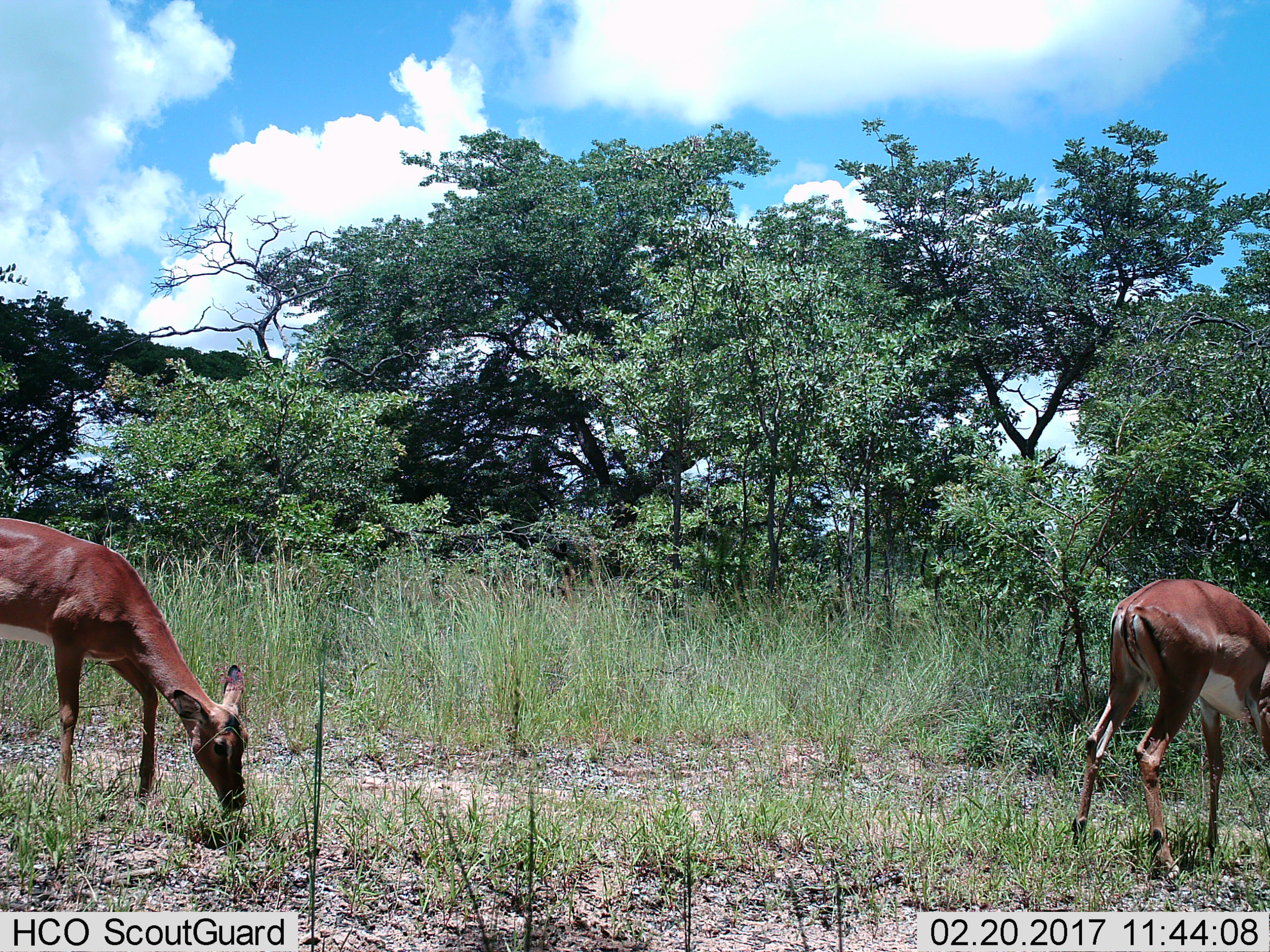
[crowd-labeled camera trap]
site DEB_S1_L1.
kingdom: Animalia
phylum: Chordata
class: Mammalia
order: Artiodactyla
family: Bovidae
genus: Aepyceros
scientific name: Aepyceros melampus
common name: impala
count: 2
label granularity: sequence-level